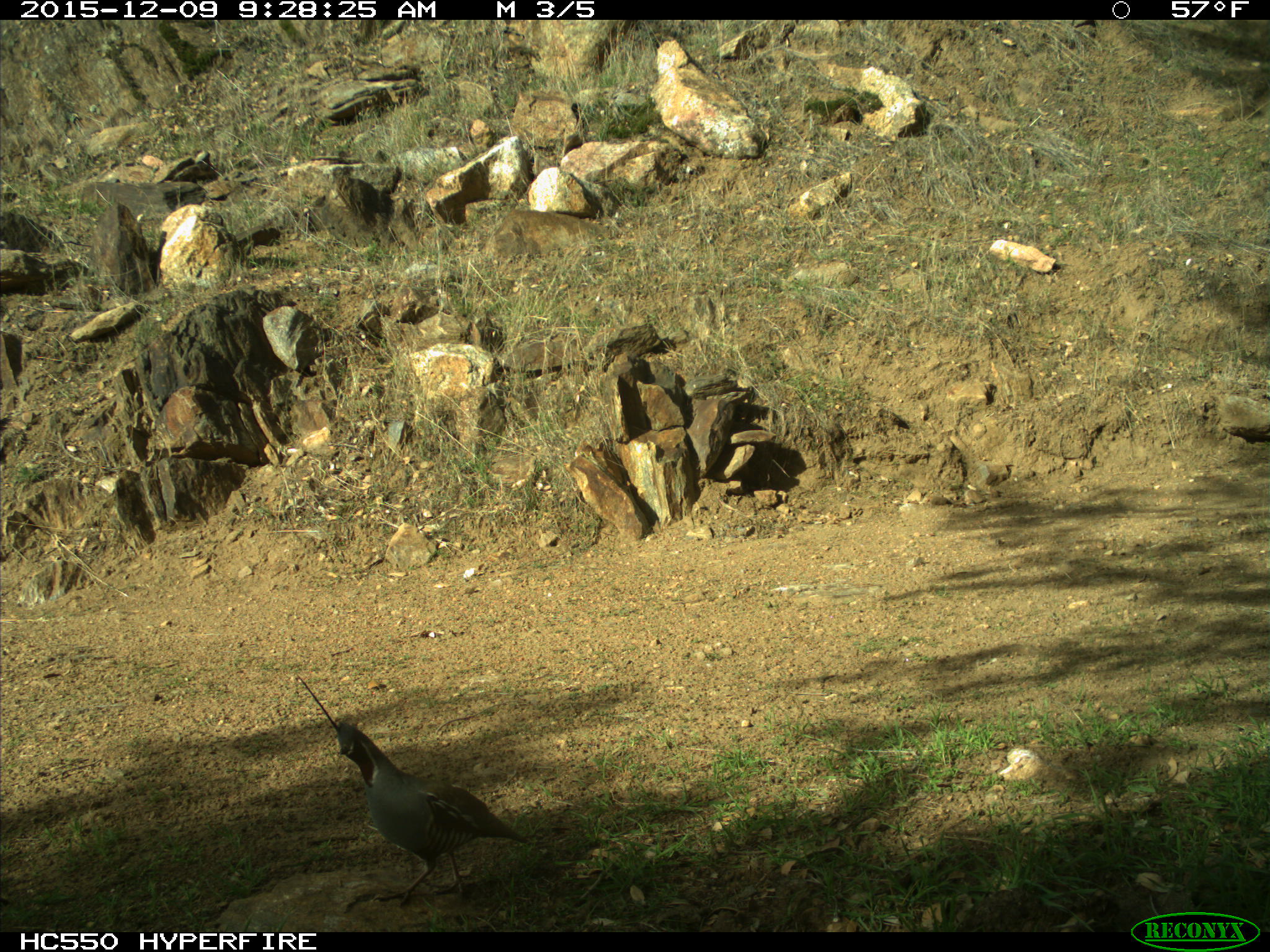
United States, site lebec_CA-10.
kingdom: Animalia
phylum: Chordata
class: Aves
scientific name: Aves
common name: birds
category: unidentified bird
Unidentified bird (birds) (Aves).